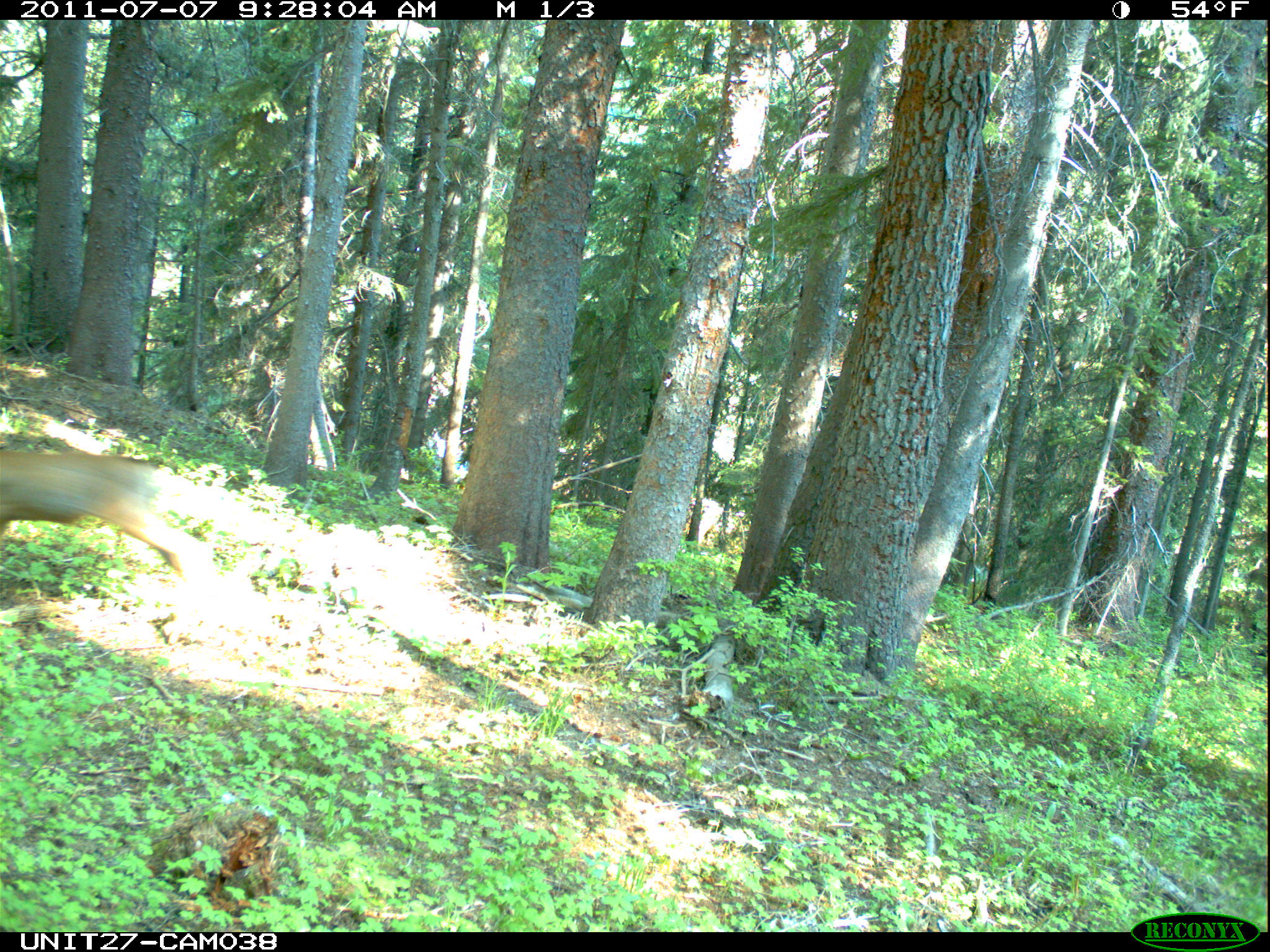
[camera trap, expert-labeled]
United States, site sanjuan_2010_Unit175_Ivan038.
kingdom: Animalia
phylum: Chordata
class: Mammalia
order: Artiodactyla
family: Cervidae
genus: Odocoileus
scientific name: Odocoileus hemionus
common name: mule deer